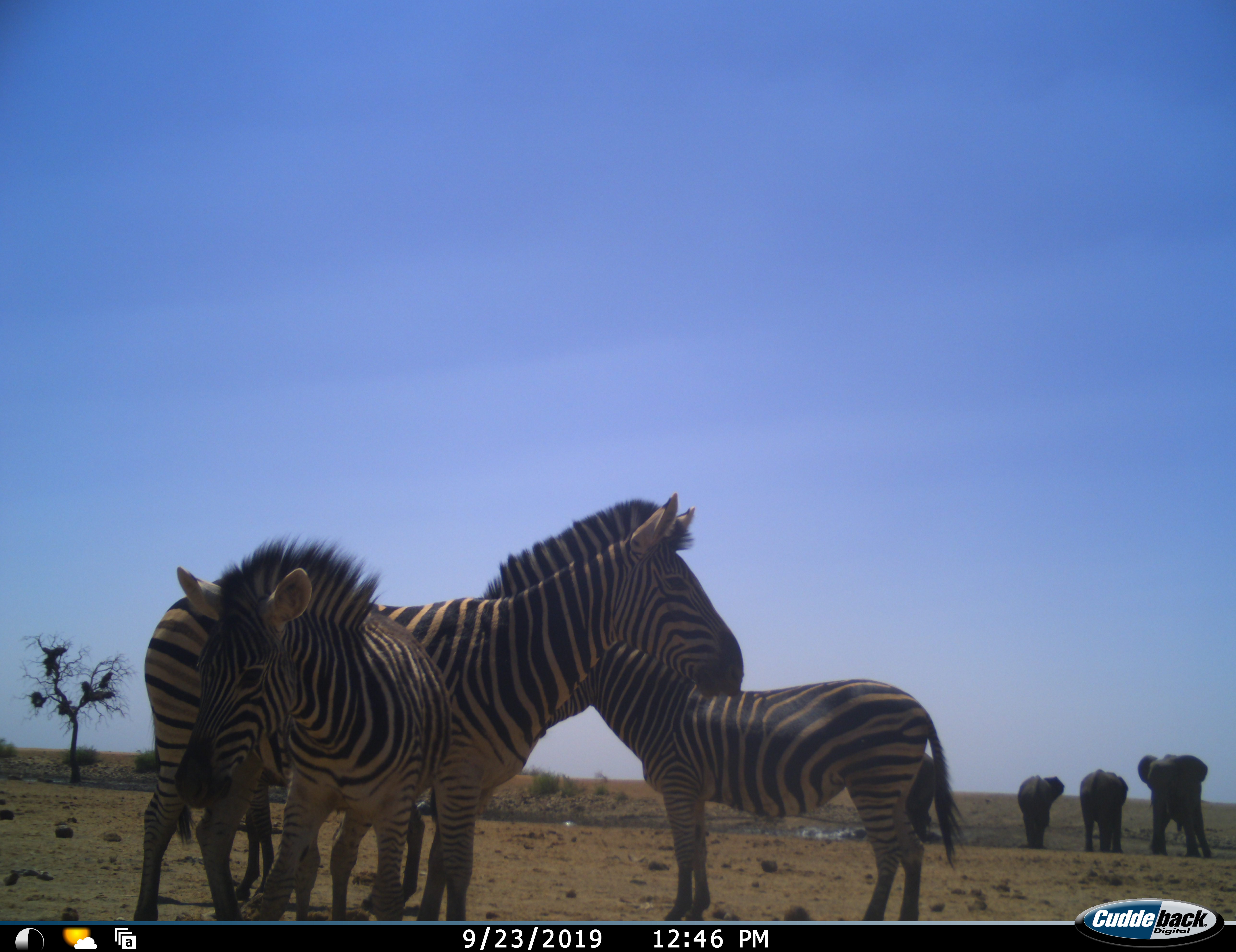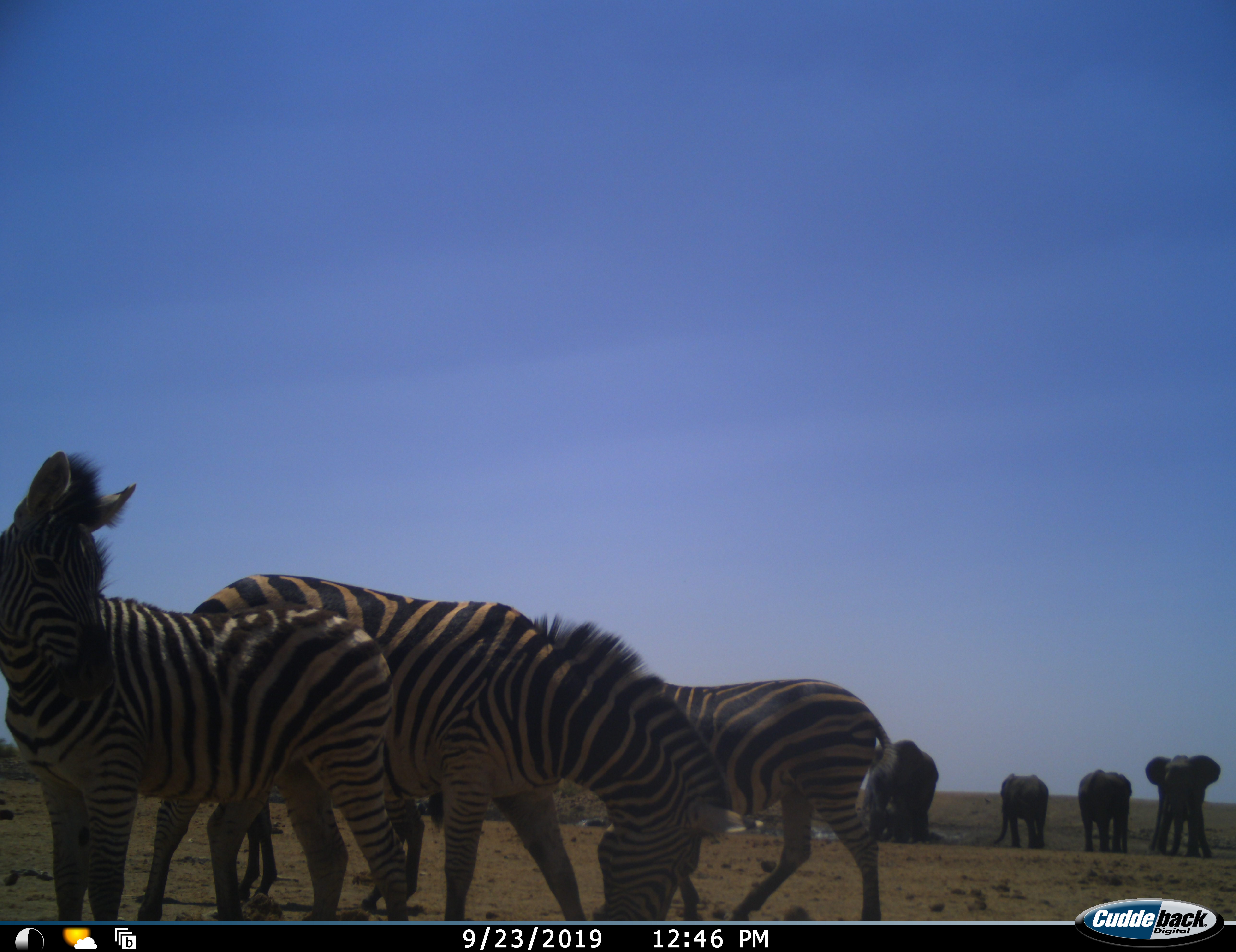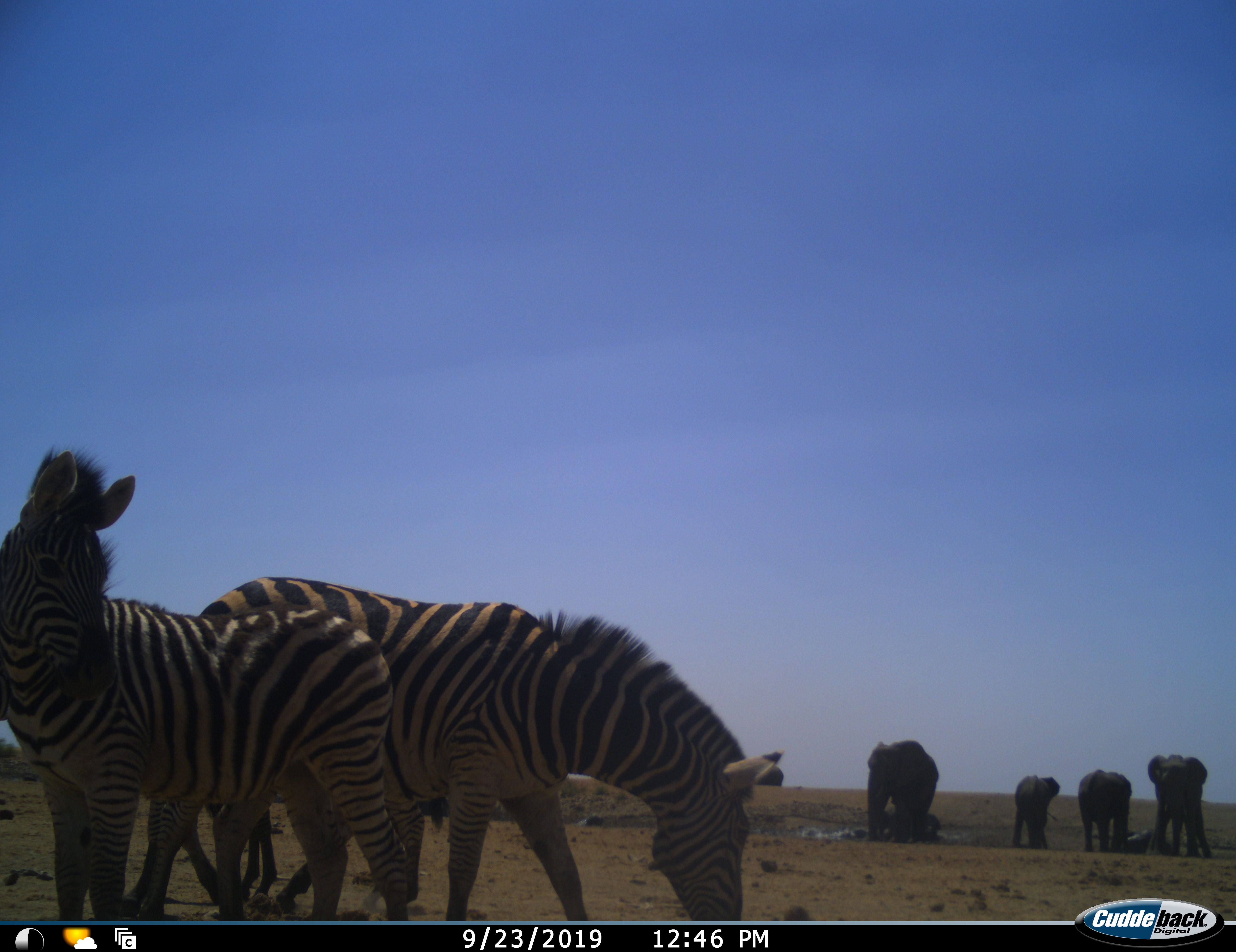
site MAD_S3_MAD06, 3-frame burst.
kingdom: Animalia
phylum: Chordata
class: Mammalia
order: Proboscidea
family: Elephantidae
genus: Loxodonta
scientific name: Loxodonta africana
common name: african bush elephant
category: elephant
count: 4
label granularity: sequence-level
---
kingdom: Animalia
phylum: Chordata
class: Mammalia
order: Perissodactyla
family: Equidae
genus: Equus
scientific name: Equus quagga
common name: plains zebra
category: zebraplains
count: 4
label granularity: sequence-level